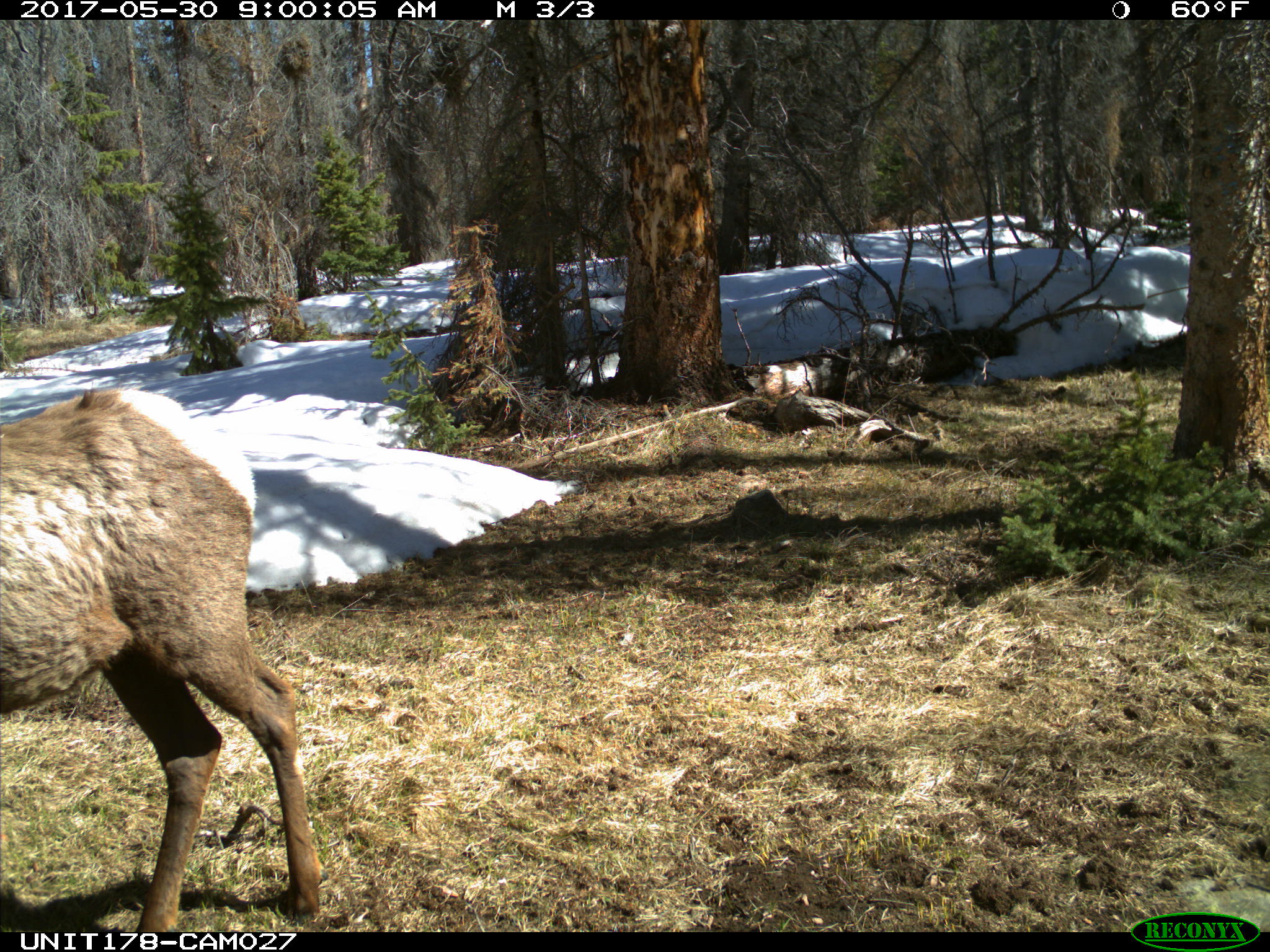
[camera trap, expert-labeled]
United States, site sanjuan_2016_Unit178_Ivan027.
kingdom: Animalia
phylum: Chordata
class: Mammalia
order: Artiodactyla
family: Cervidae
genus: Cervus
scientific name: Cervus elaphus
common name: red deer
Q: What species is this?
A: Cervus elaphus (red deer).